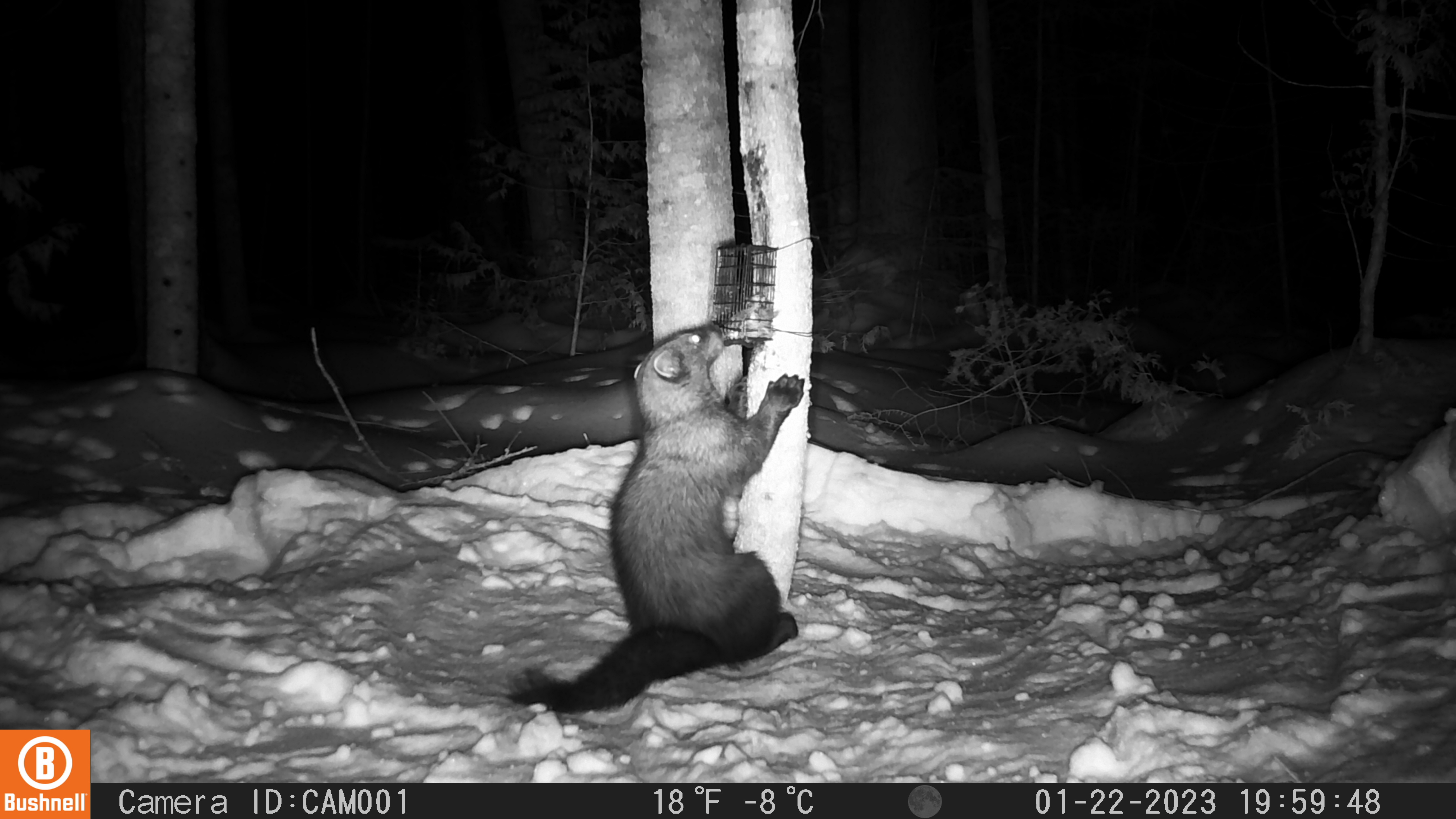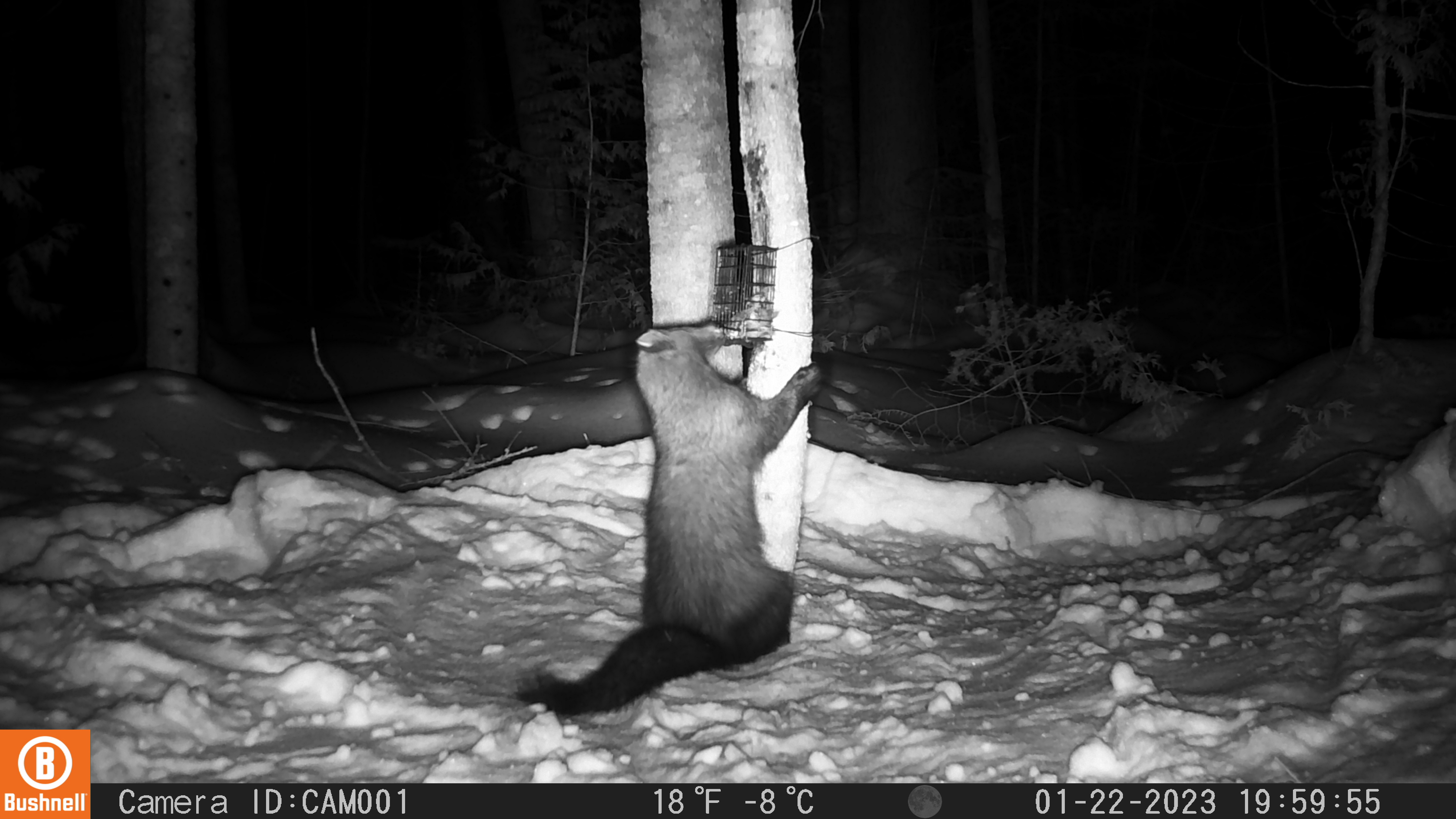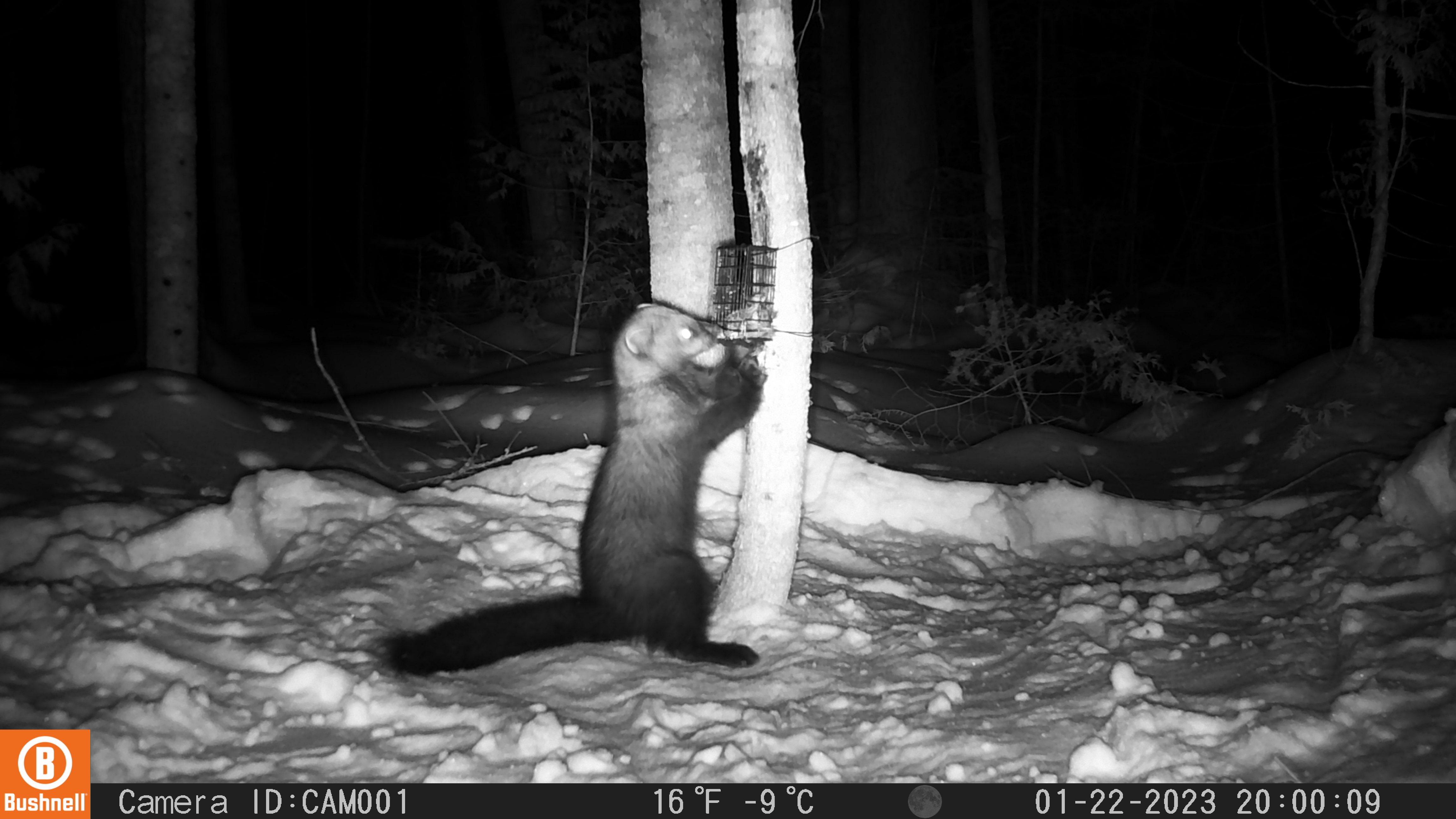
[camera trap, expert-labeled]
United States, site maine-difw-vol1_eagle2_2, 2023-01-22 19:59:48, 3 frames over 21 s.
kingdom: Animalia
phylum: Chordata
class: Mammalia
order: Carnivora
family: Mustelidae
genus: Pekania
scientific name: Pekania pennanti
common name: fisher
Fisher (Pekania pennanti).